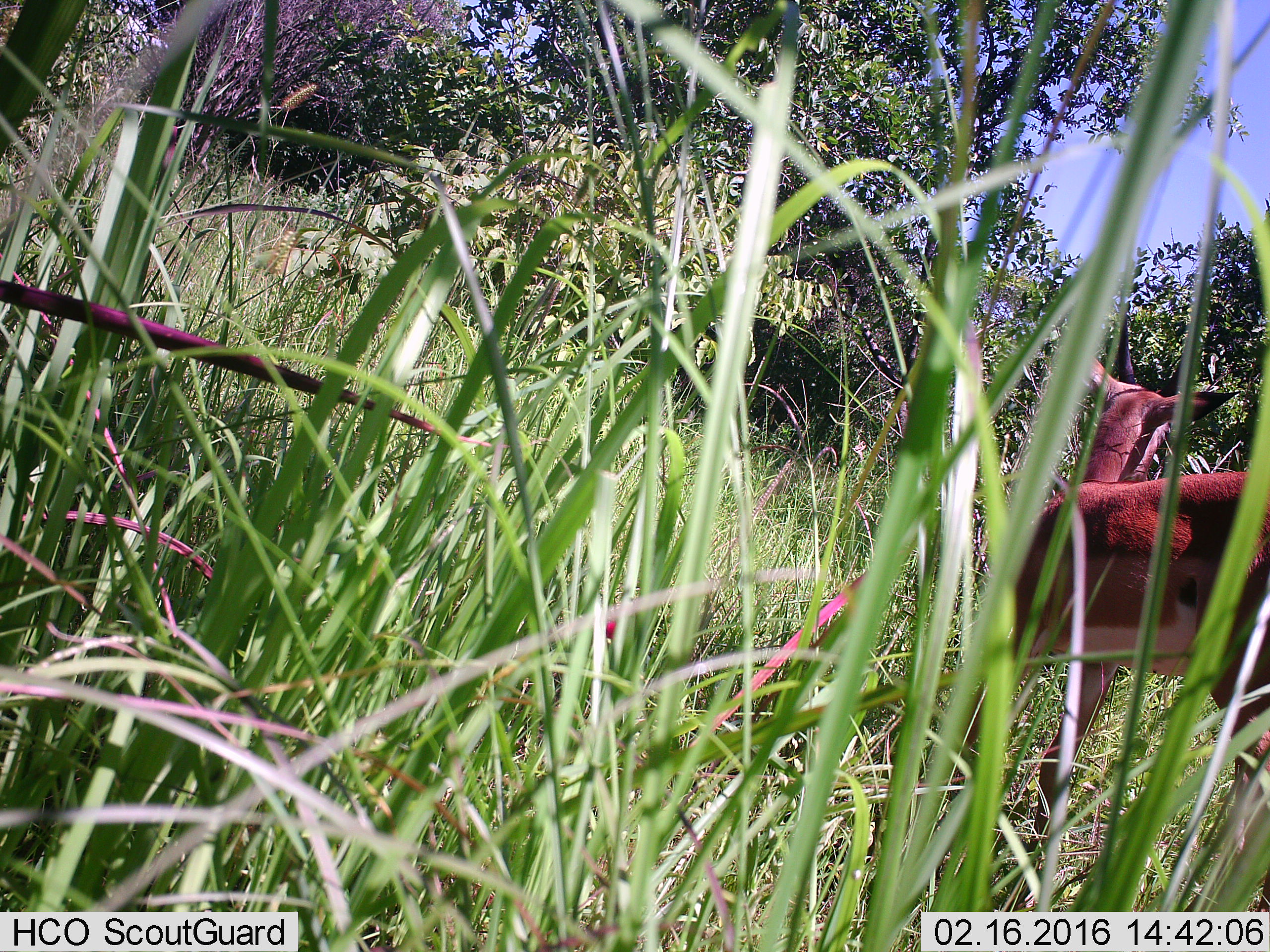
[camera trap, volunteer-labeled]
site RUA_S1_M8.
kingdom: Animalia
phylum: Chordata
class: Mammalia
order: Artiodactyla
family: Bovidae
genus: Aepyceros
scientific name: Aepyceros melampus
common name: impala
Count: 1.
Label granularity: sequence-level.